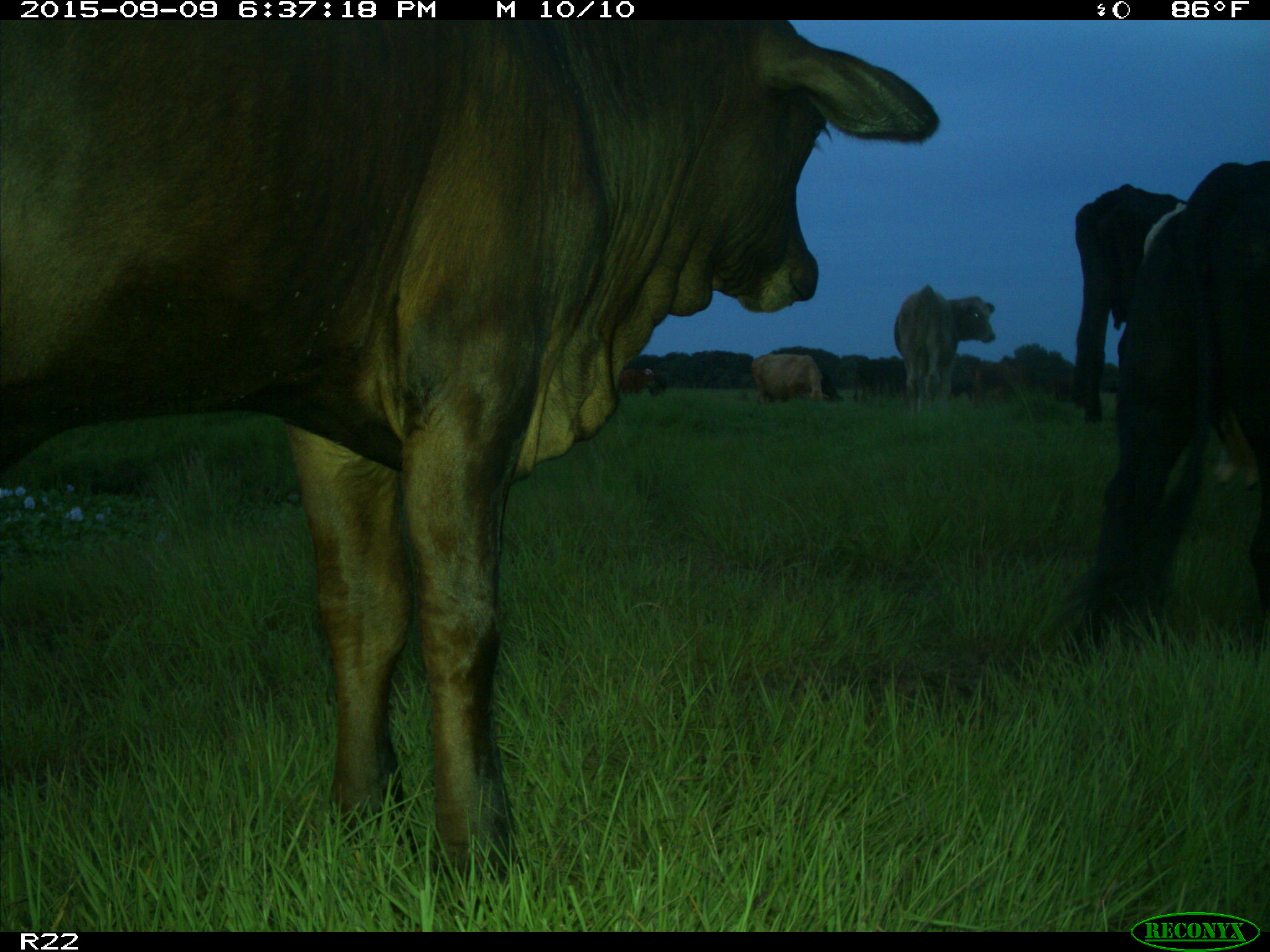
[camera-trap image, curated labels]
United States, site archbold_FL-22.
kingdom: Animalia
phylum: Chordata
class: Mammalia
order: Artiodactyla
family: Bovidae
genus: Bos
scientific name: Bos taurus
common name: domestic cow